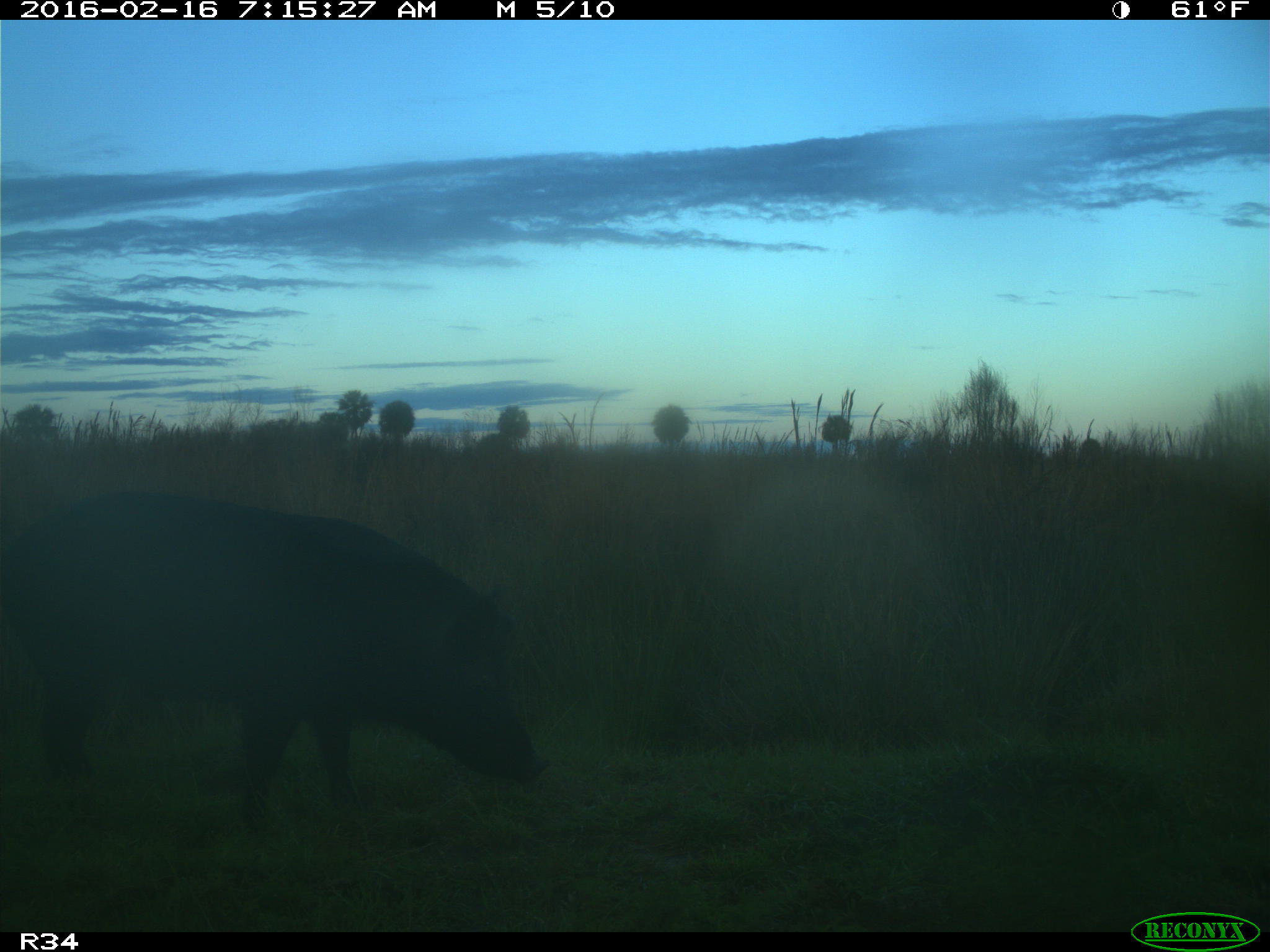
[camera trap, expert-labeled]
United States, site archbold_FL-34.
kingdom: Animalia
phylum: Chordata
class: Mammalia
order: Artiodactyla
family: Suidae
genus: Sus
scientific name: Sus scrofa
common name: wild boar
Sus scrofa (wild boar).